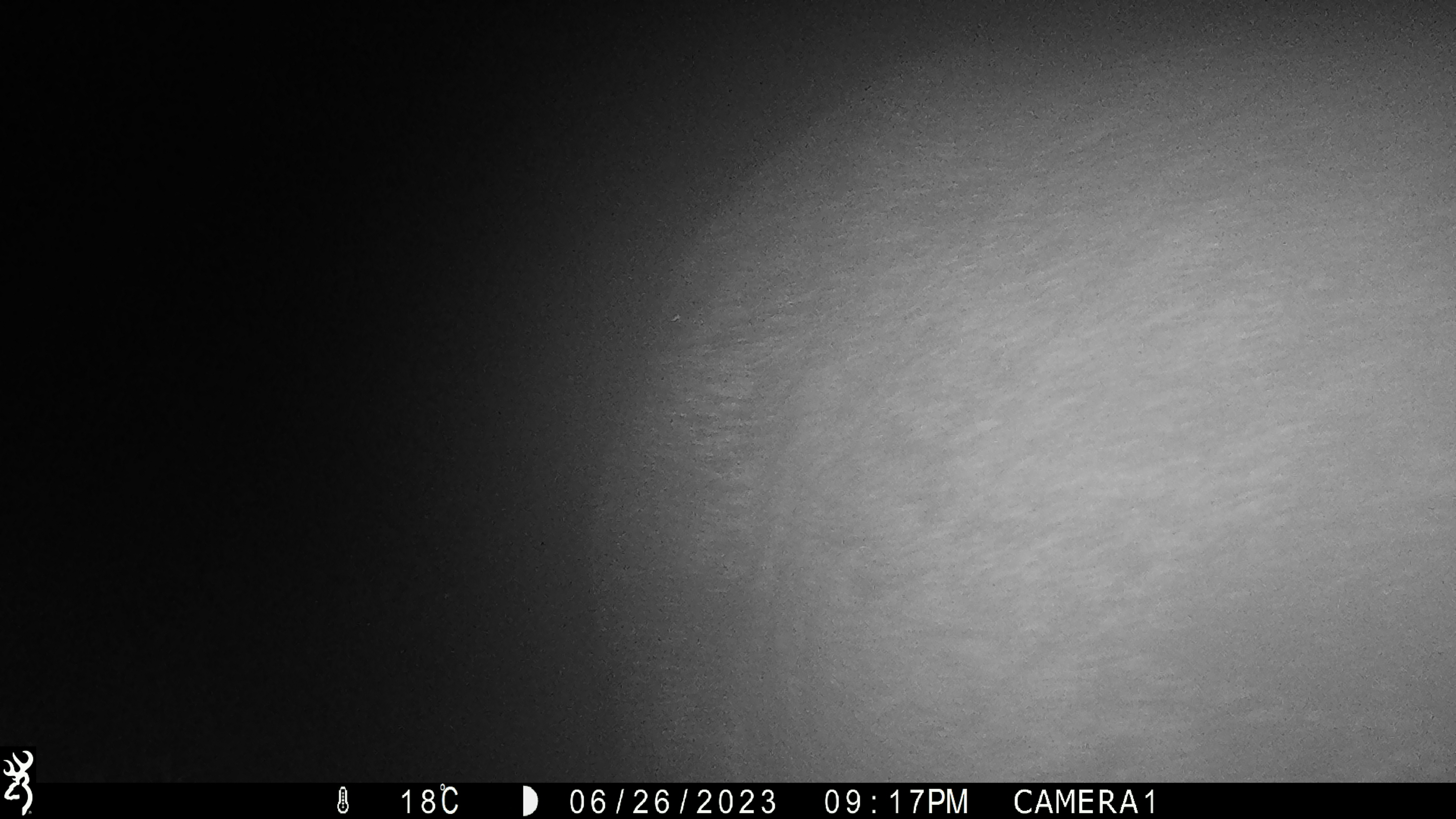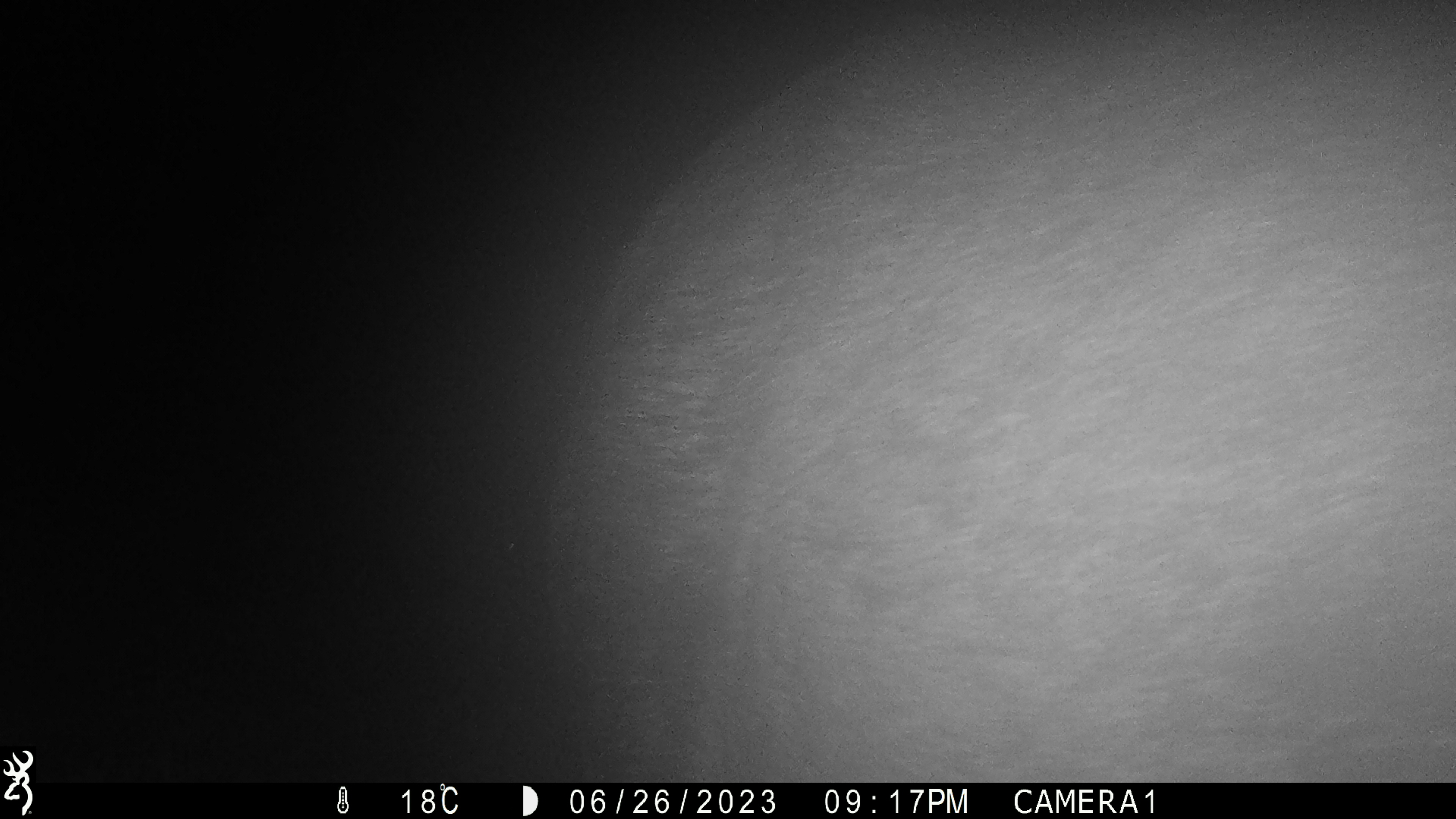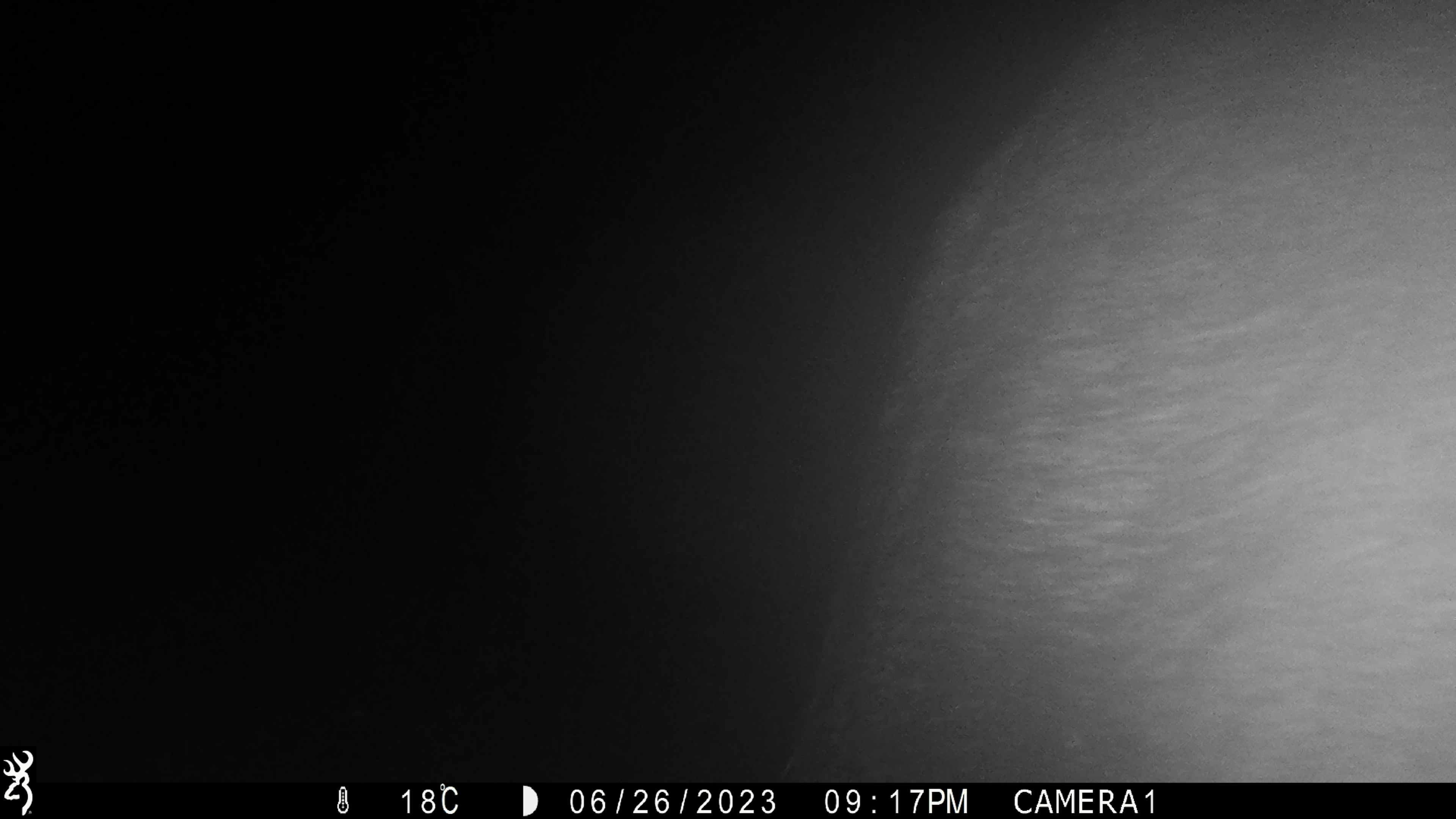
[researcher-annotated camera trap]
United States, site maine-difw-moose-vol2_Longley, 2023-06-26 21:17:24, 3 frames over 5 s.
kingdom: Animalia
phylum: Chordata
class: Mammalia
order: Artiodactyla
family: Cervidae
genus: Alces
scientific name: Alces alces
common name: moose